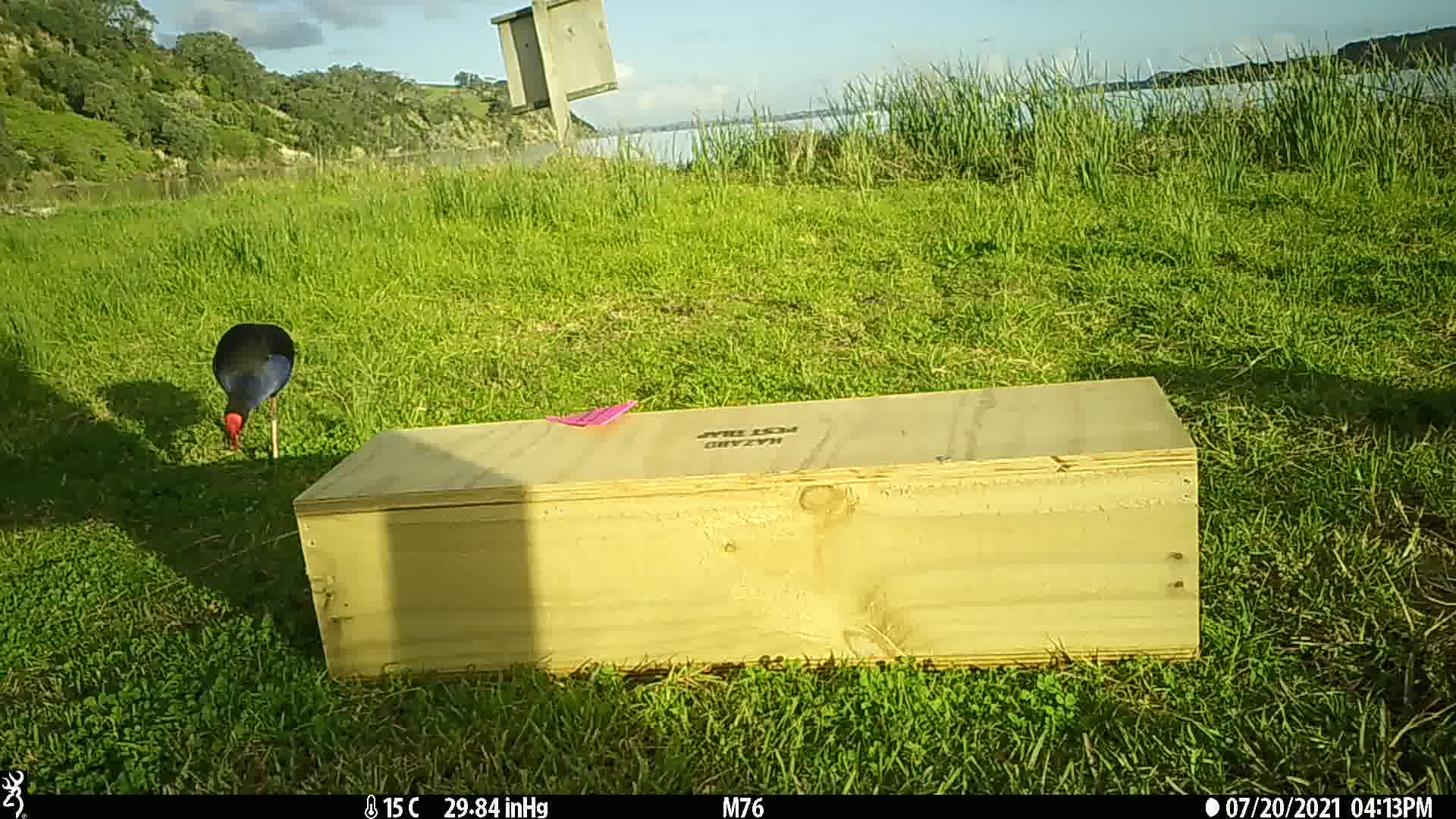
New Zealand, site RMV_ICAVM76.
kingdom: Animalia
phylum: Chordata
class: Aves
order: Gruiformes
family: Rallidae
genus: Porphyrio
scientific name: Porphyrio melanotus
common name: australasian swamphen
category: pukeko